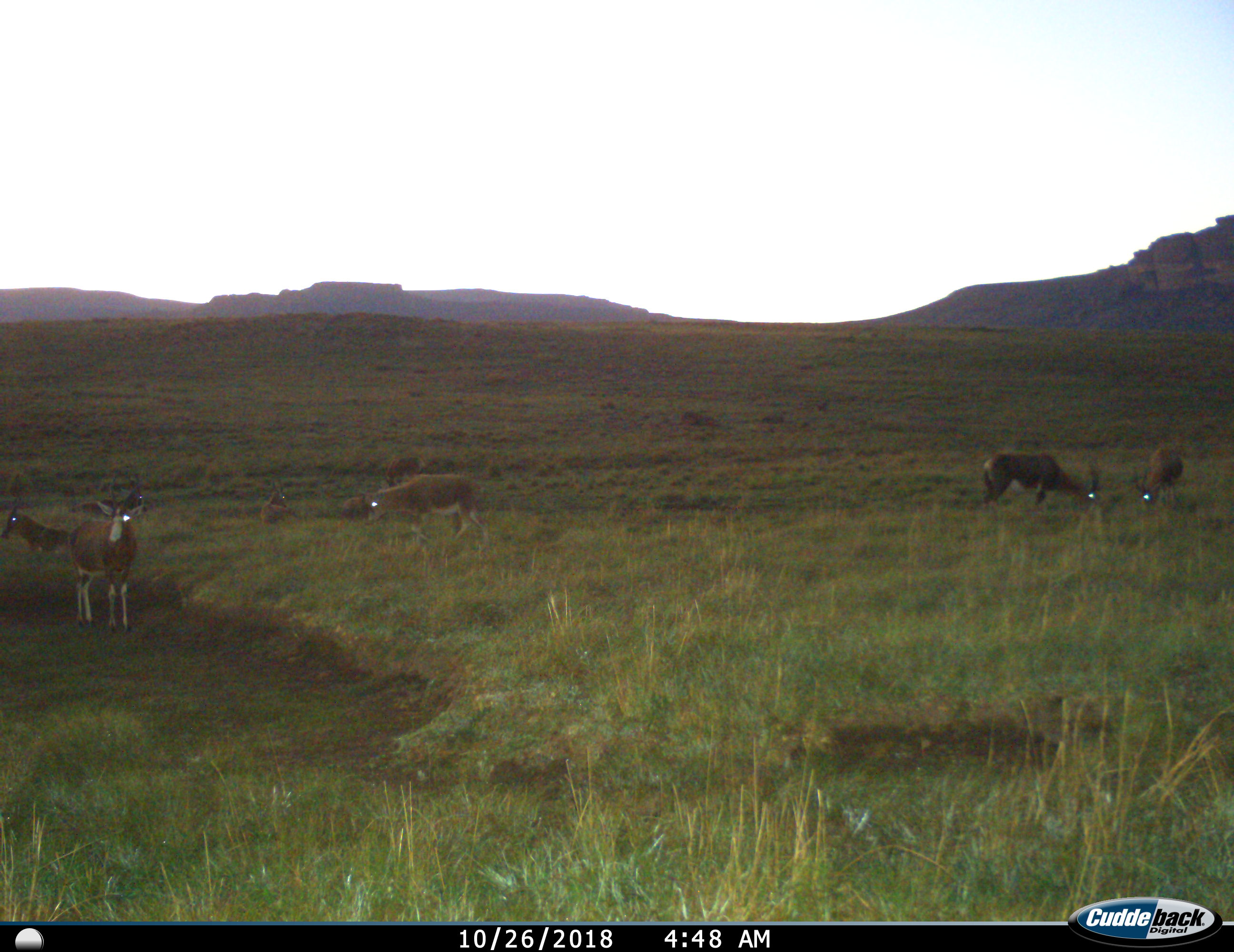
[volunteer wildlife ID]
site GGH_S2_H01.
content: unidentified animal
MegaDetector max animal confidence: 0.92